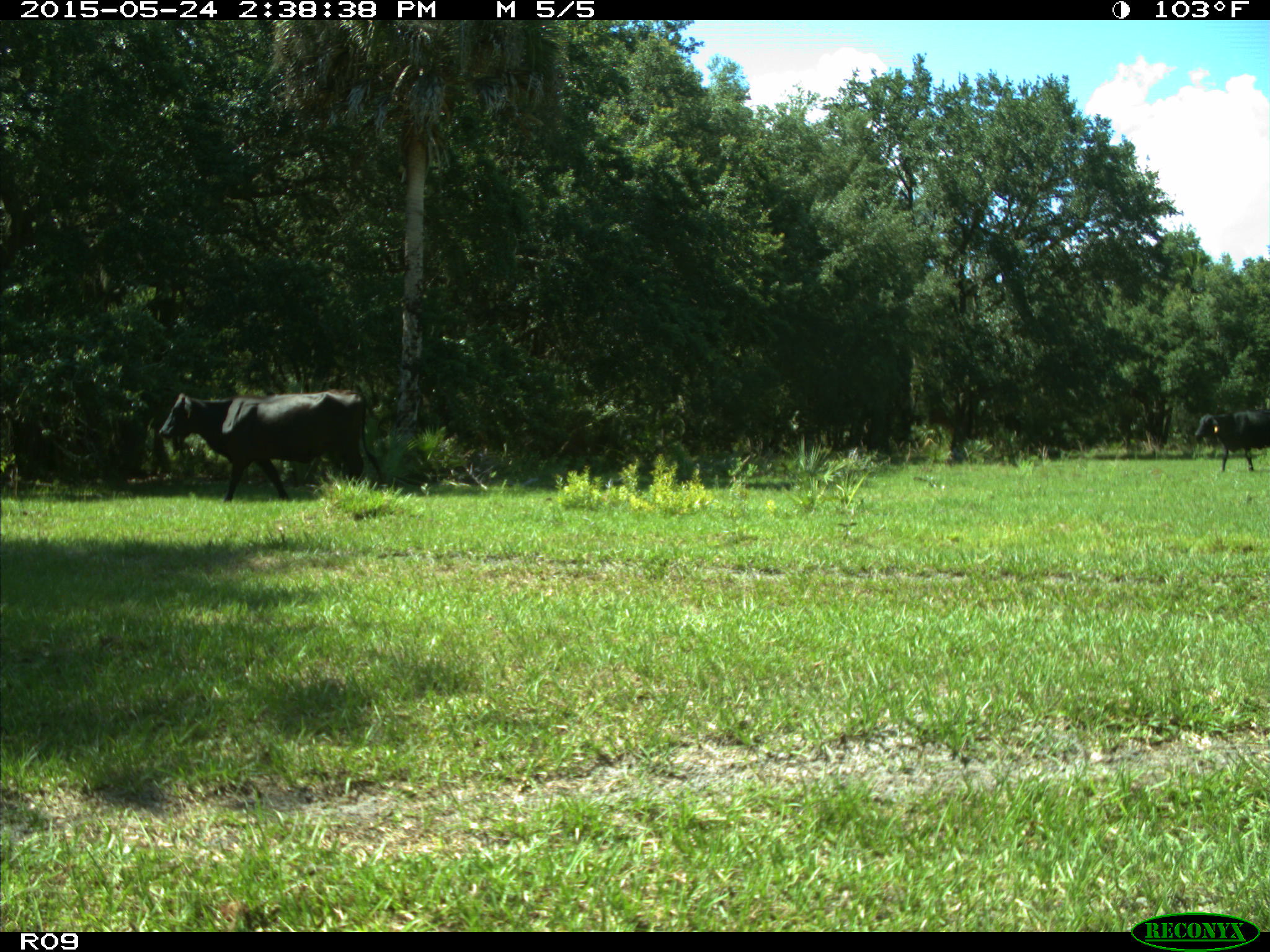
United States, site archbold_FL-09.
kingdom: Animalia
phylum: Chordata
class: Mammalia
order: Artiodactyla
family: Bovidae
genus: Bos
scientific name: Bos taurus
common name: domestic cow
Bos taurus (domestic cow).